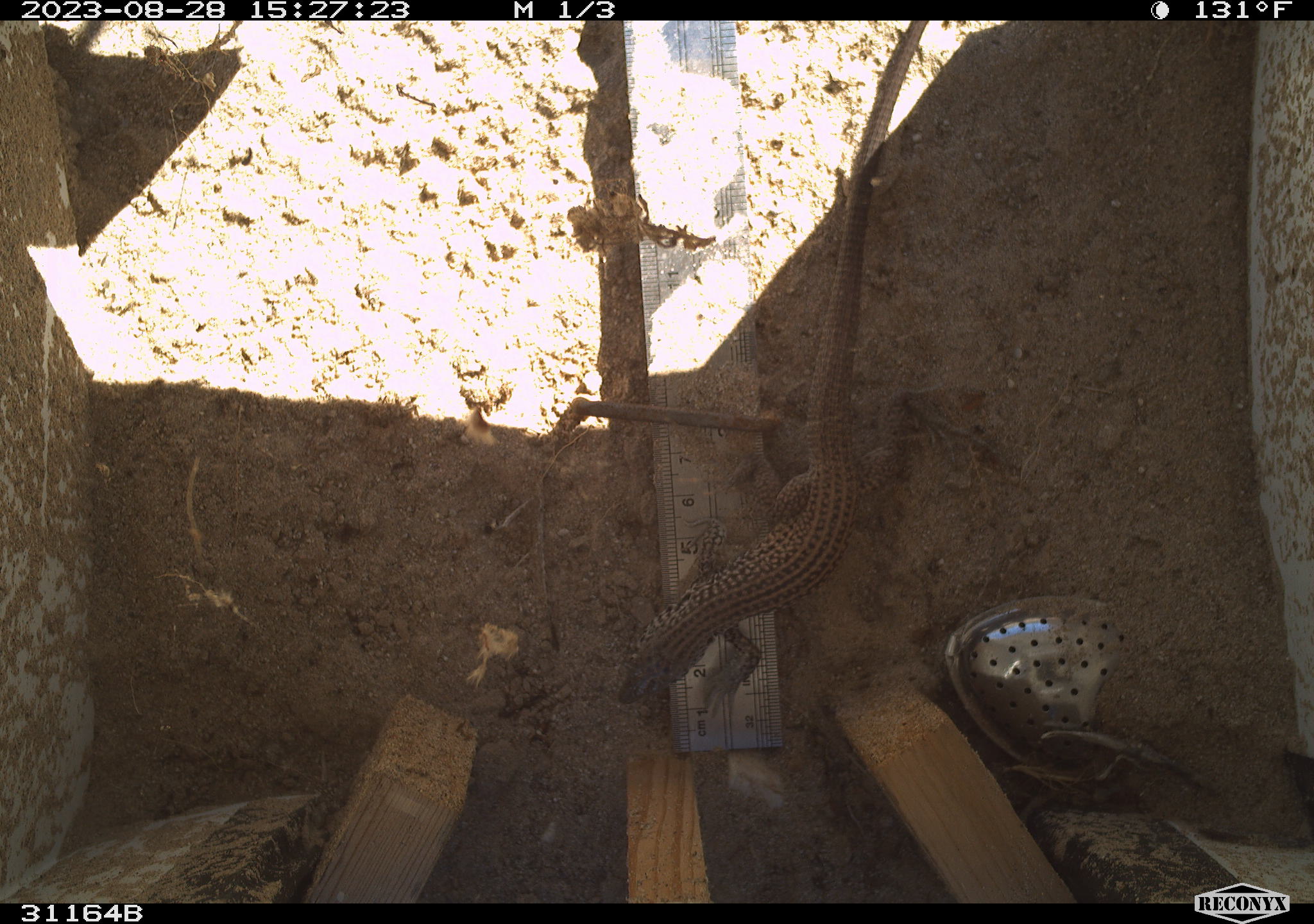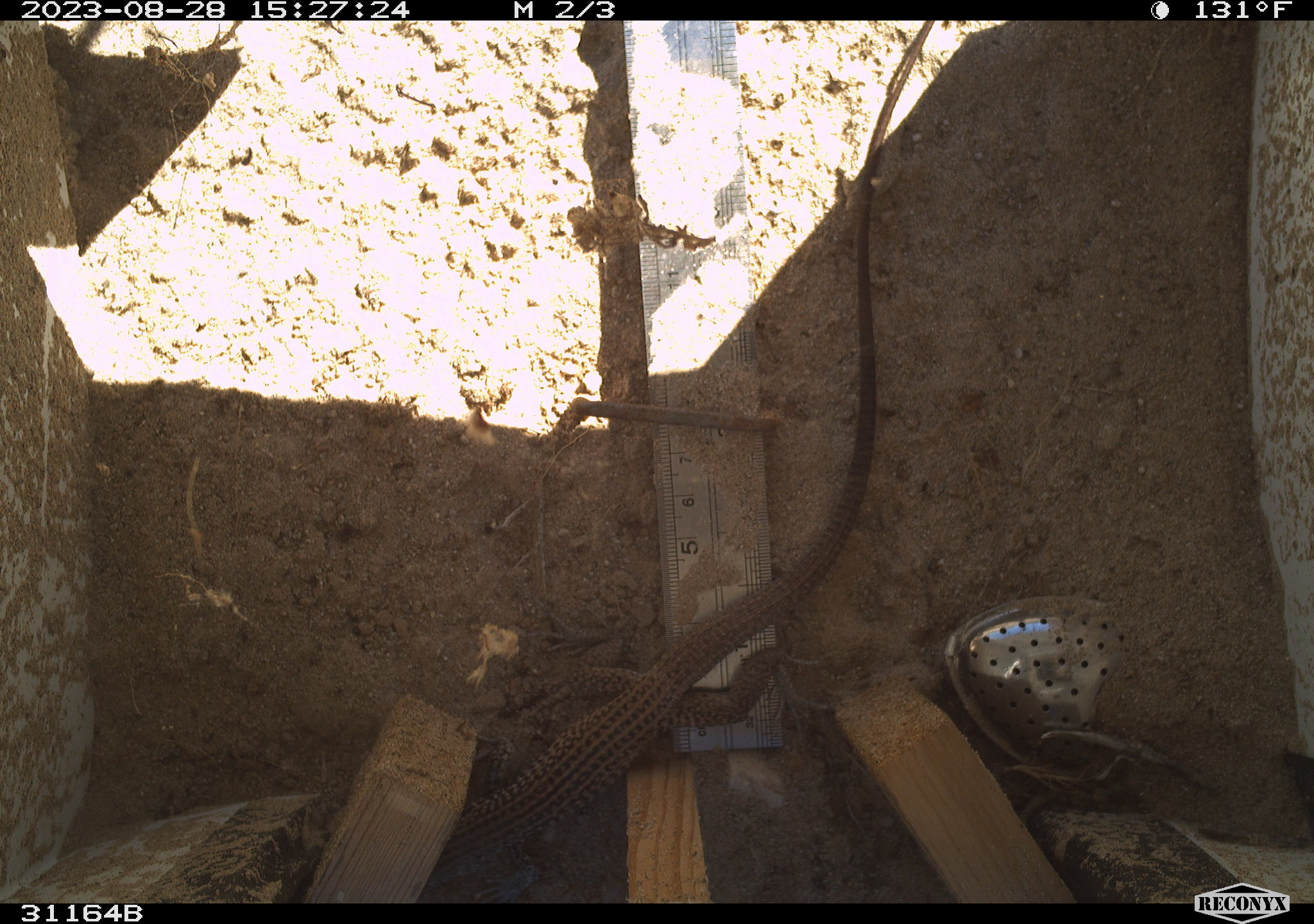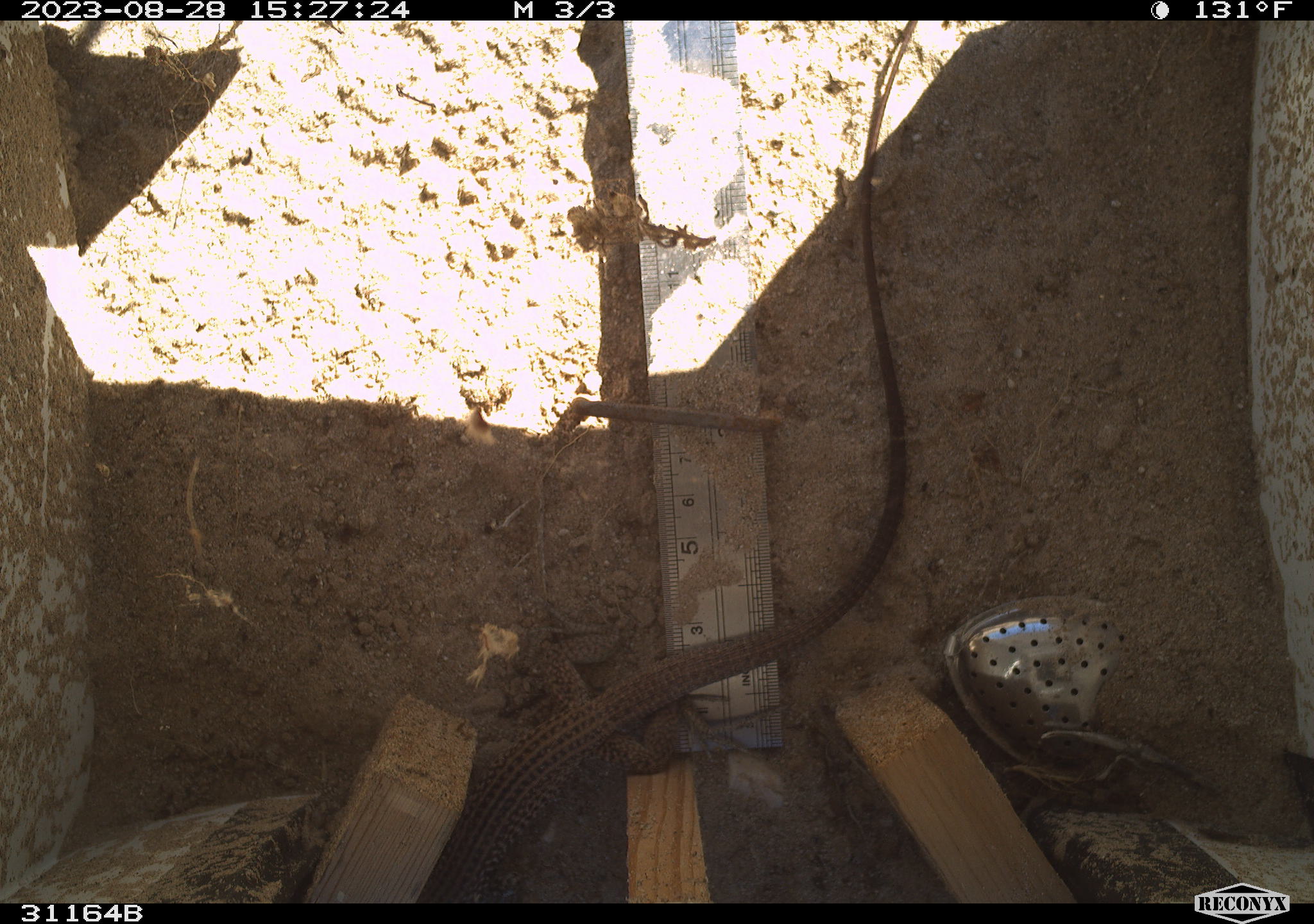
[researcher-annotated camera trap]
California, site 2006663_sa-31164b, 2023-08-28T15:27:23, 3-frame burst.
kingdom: Animalia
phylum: Chordata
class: Reptilia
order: Squamata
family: Teiidae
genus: Aspidoscelis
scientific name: Aspidoscelis tigris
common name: western whiptail